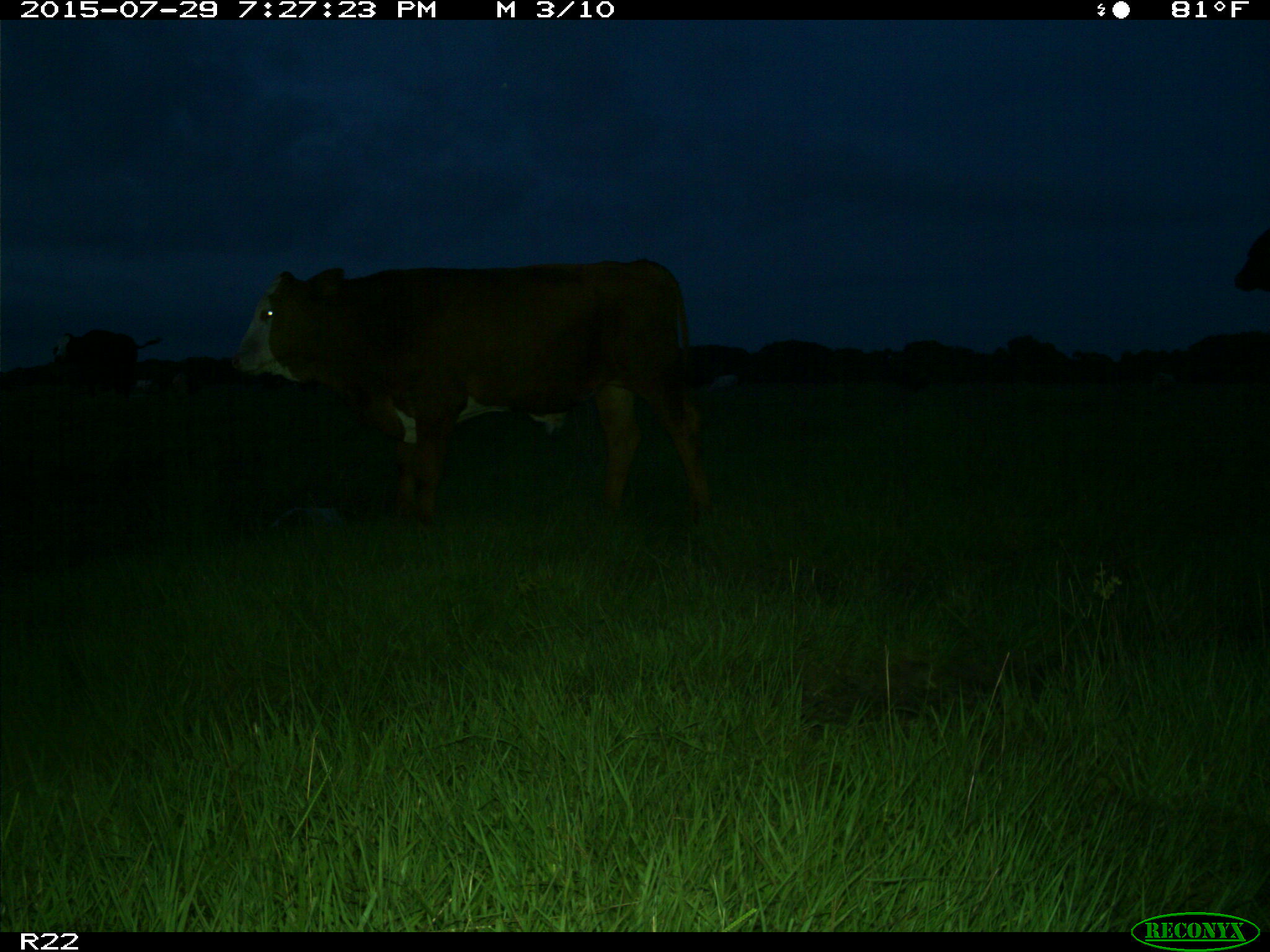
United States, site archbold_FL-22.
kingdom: Animalia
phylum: Chordata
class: Mammalia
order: Artiodactyla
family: Bovidae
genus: Bos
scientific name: Bos taurus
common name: domestic cow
Bos taurus (domestic cow).